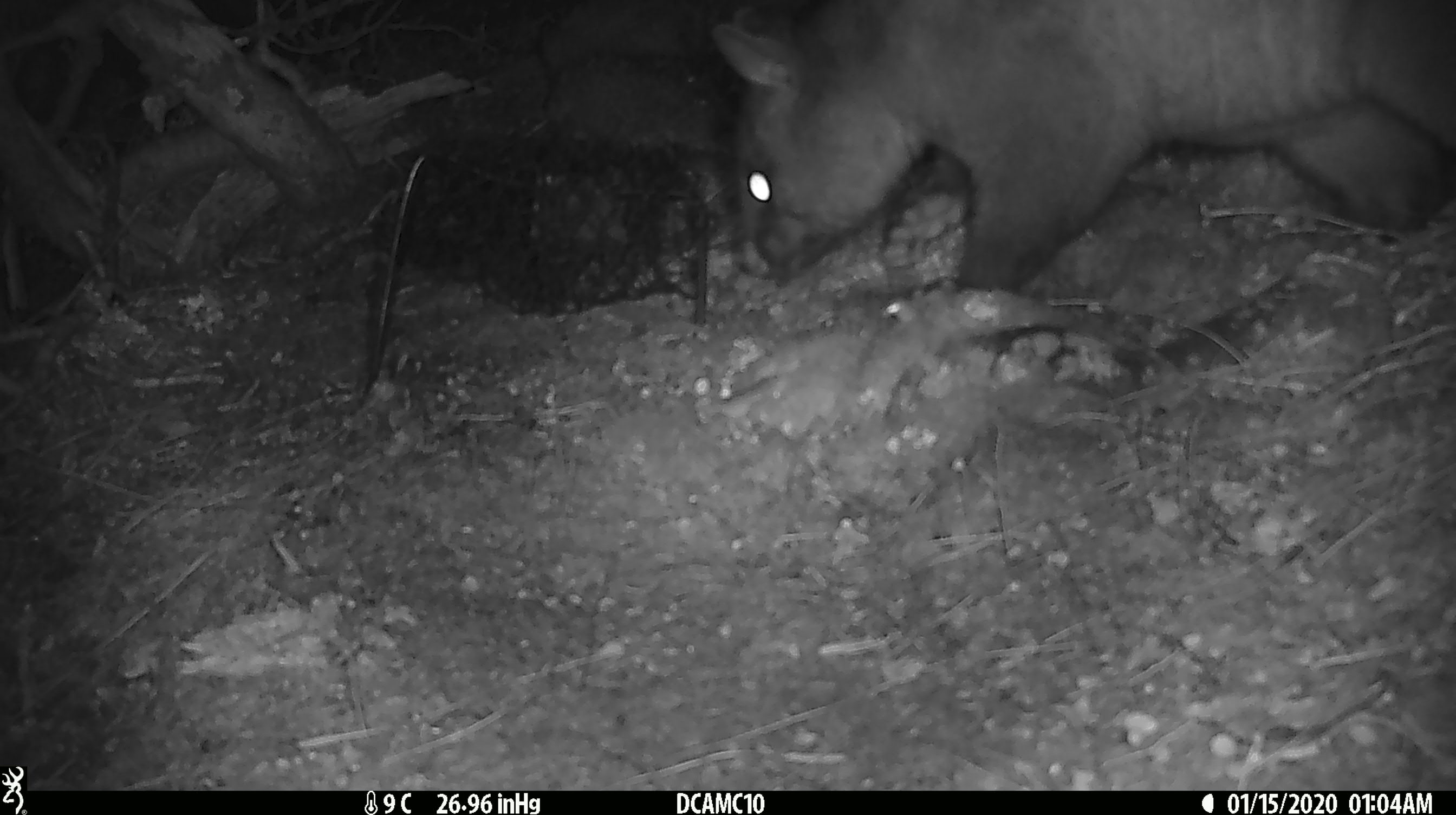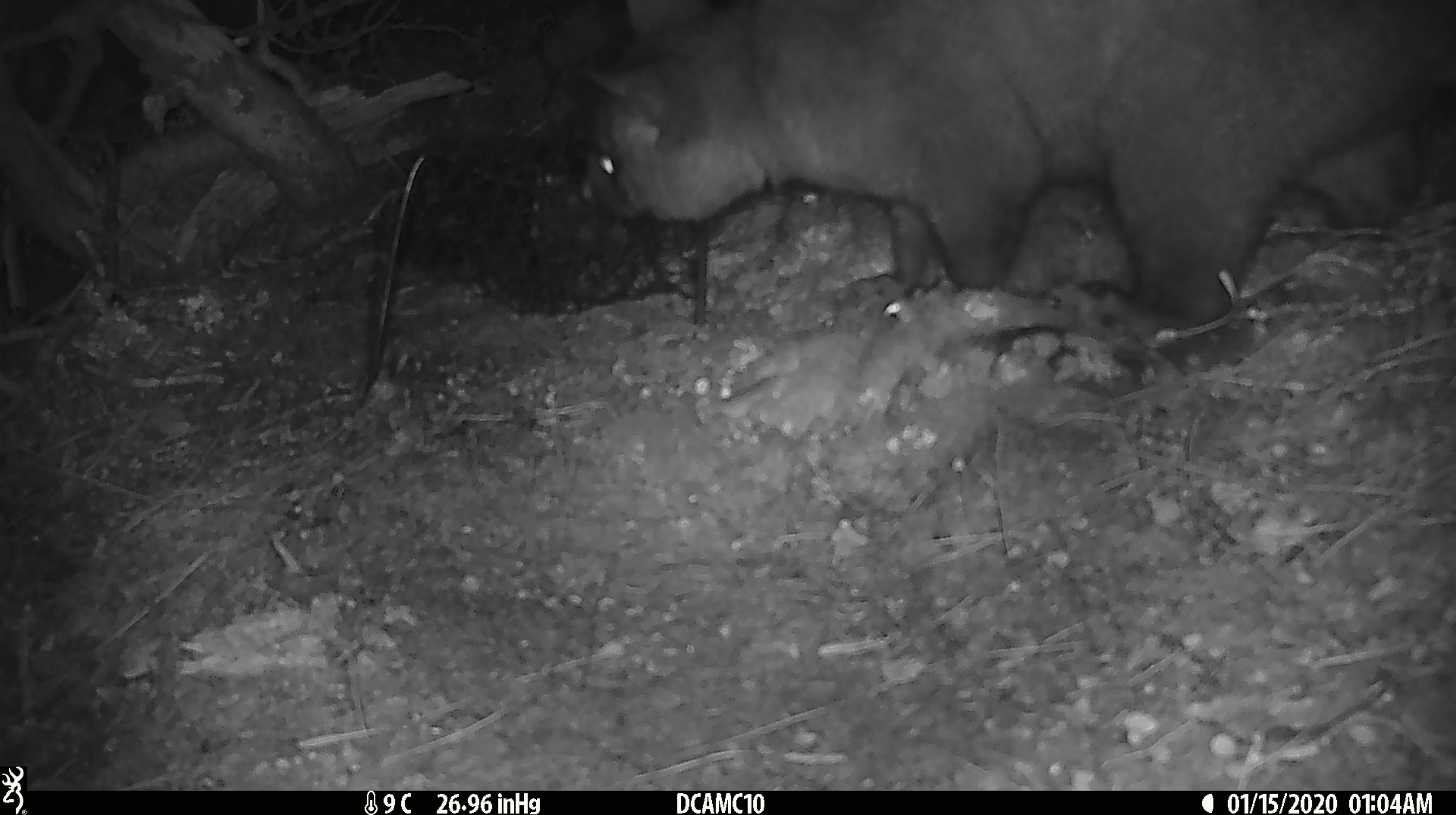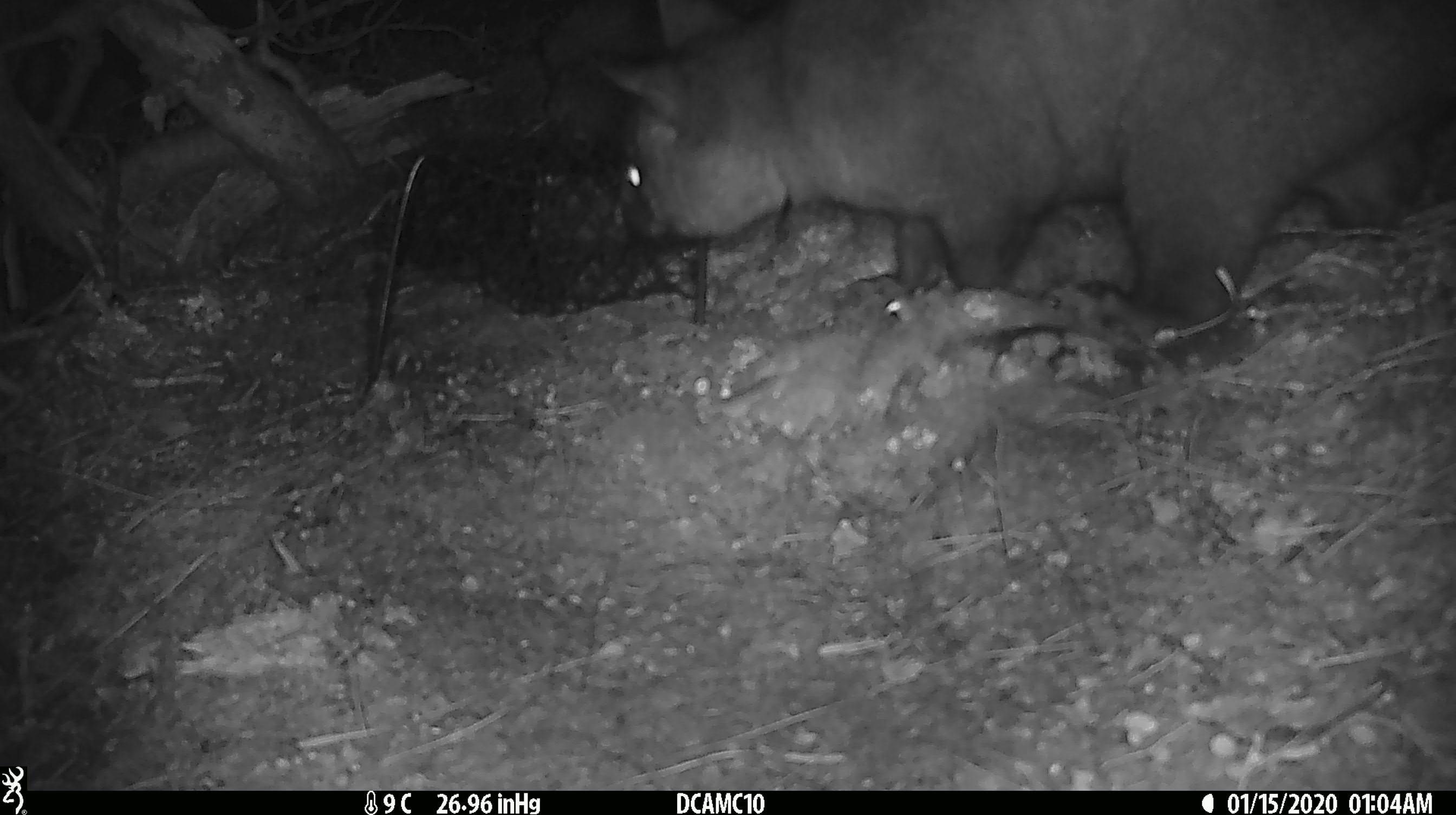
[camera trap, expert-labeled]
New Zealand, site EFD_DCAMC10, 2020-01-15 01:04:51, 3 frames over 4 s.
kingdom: Animalia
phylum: Chordata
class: Mammalia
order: Diprotodontia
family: Phalangeridae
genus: Trichosurus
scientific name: Trichosurus vulpecula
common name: common brushtail possum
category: possum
Possum (common brushtail possum) (Trichosurus vulpecula).